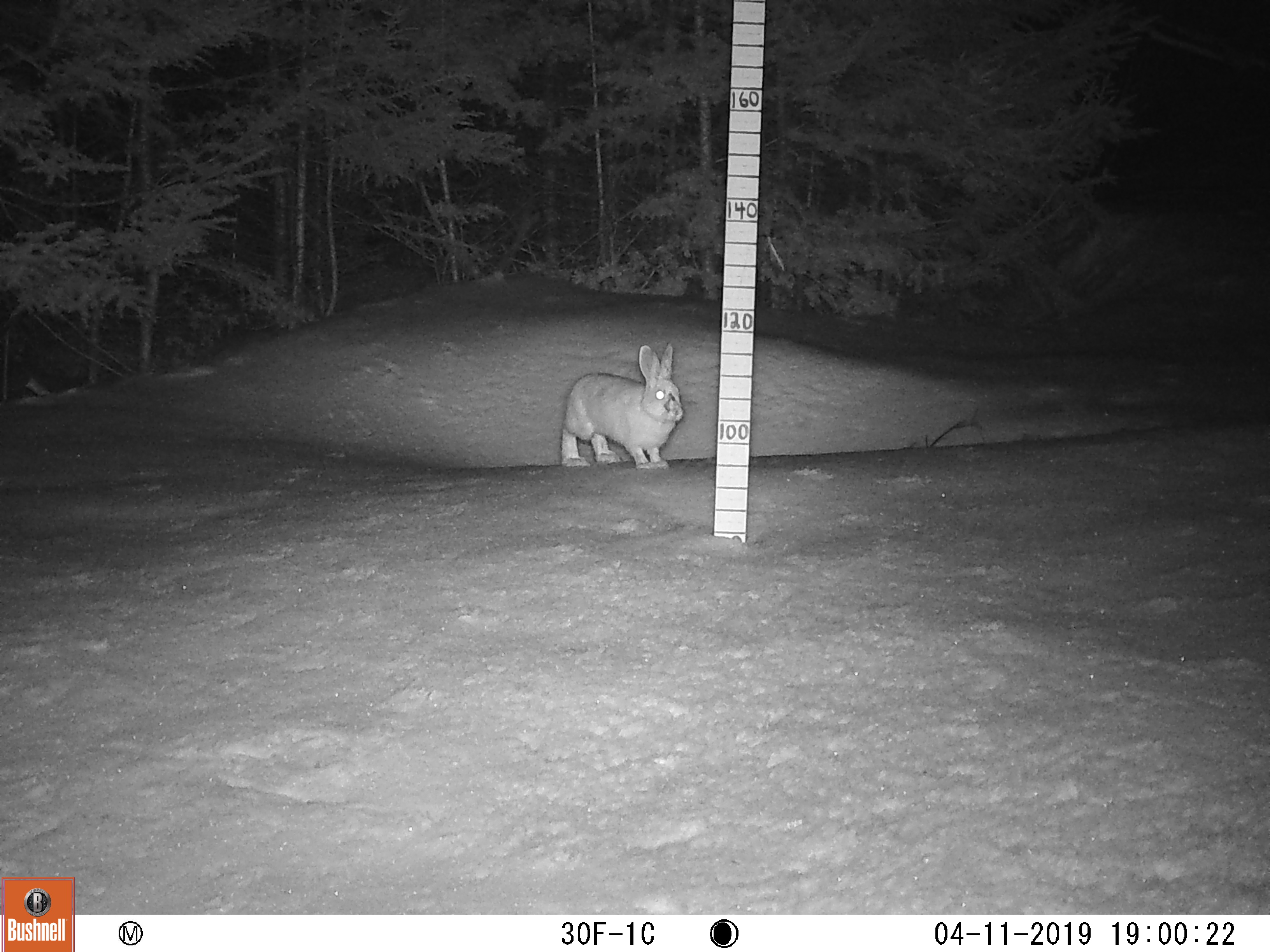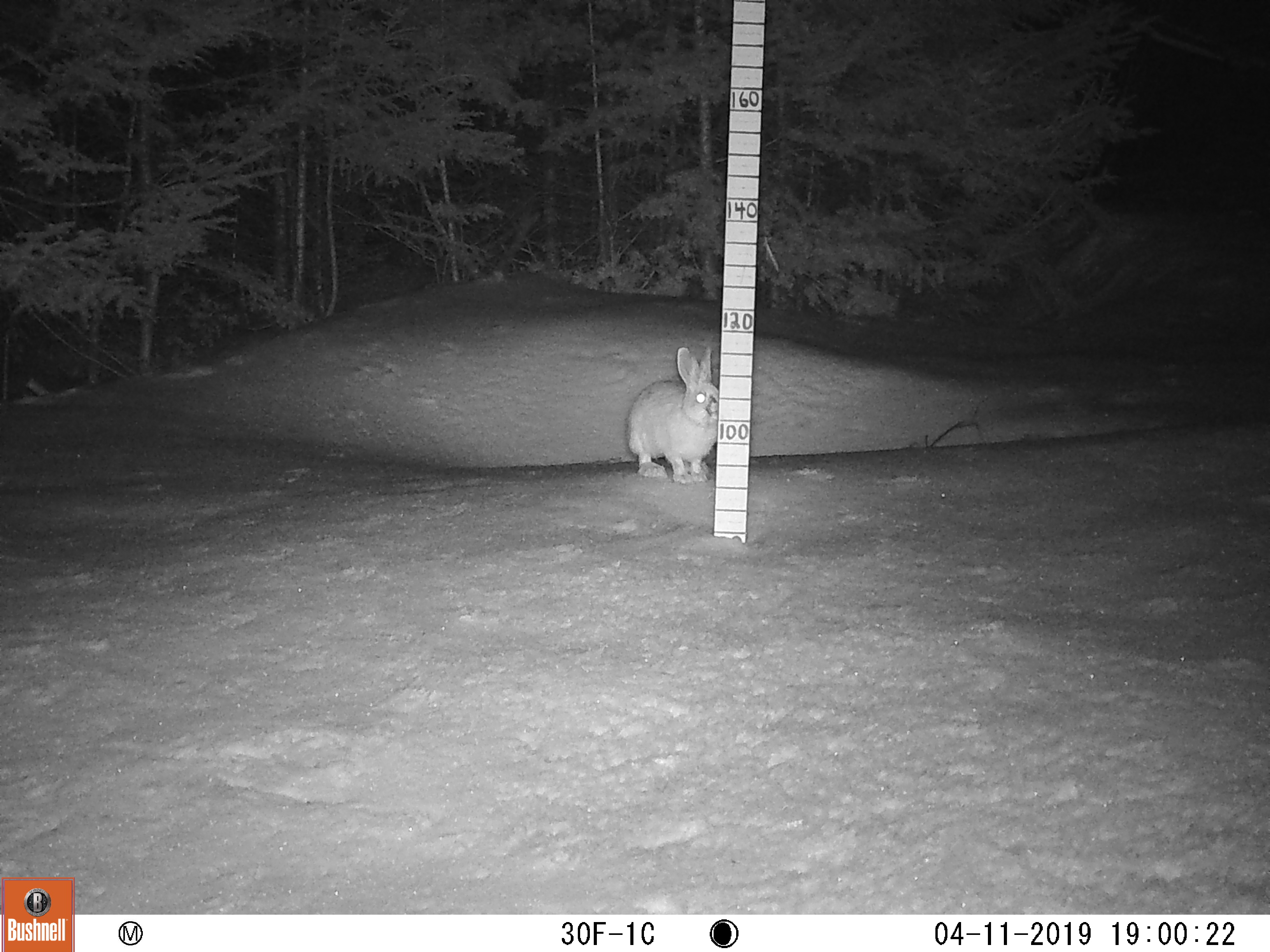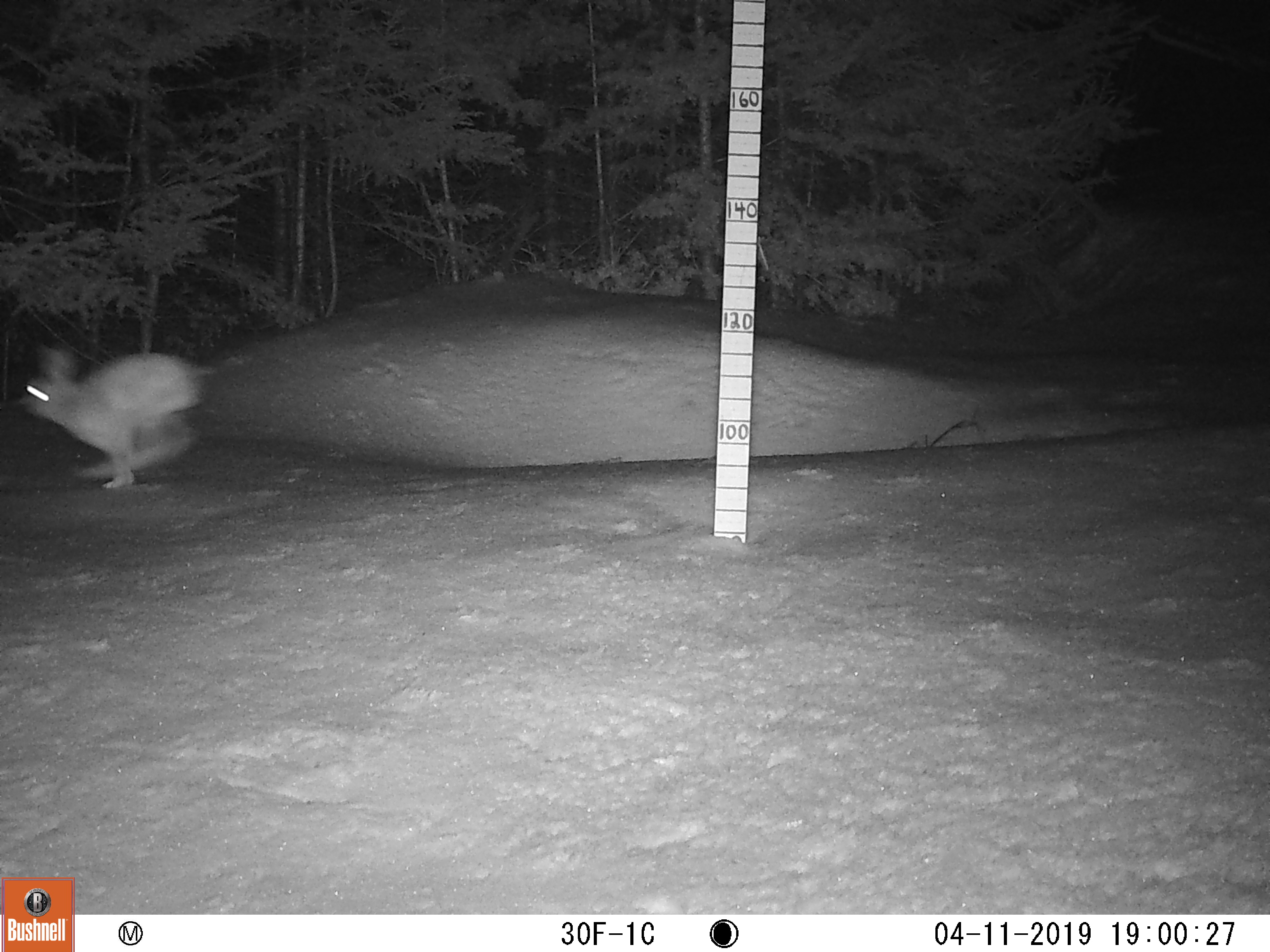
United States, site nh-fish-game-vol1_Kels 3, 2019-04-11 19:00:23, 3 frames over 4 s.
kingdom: Animalia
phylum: Chordata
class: Mammalia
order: Lagomorpha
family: Leporidae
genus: Lepus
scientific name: Lepus americanus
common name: snowshoe hare